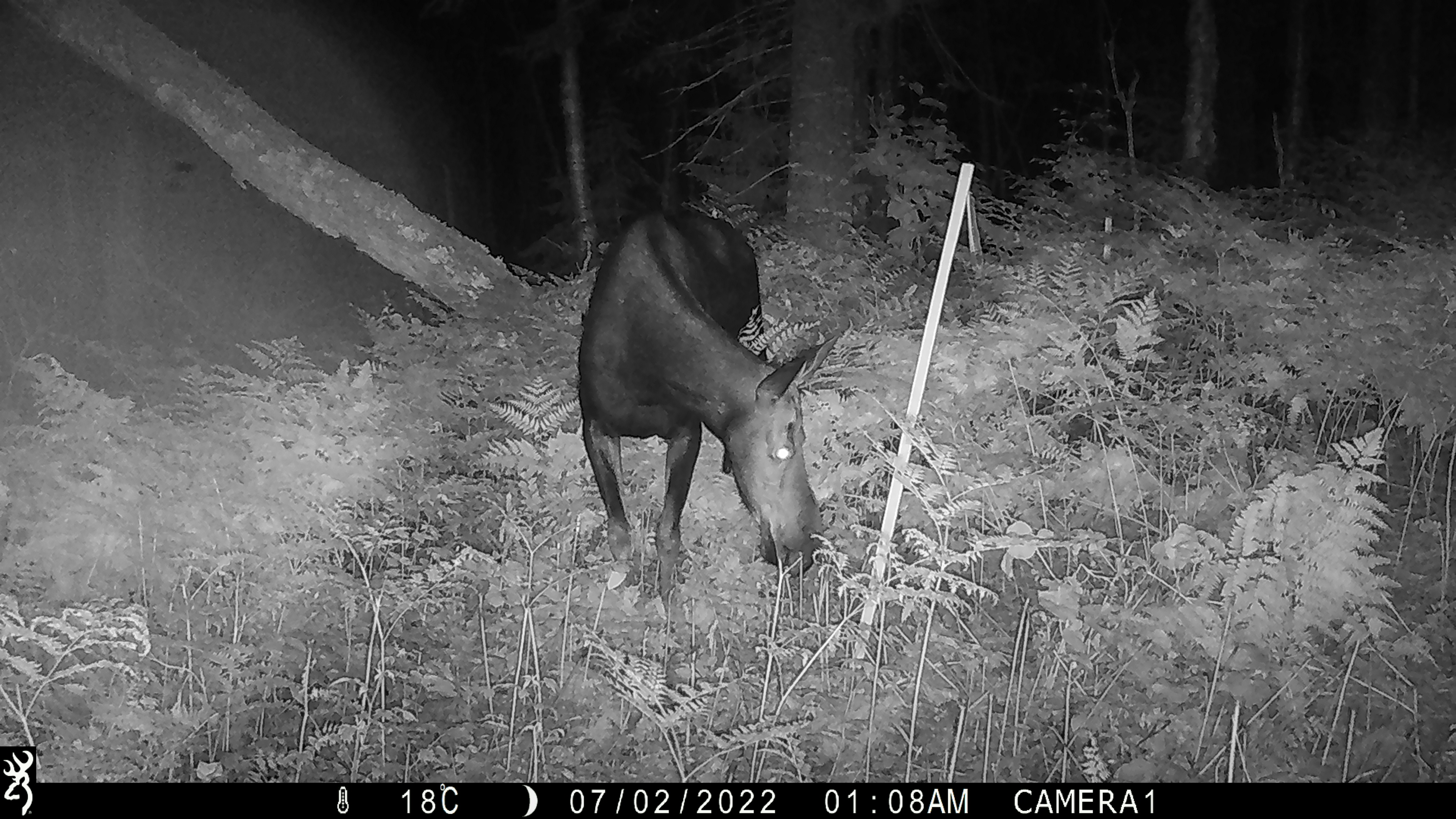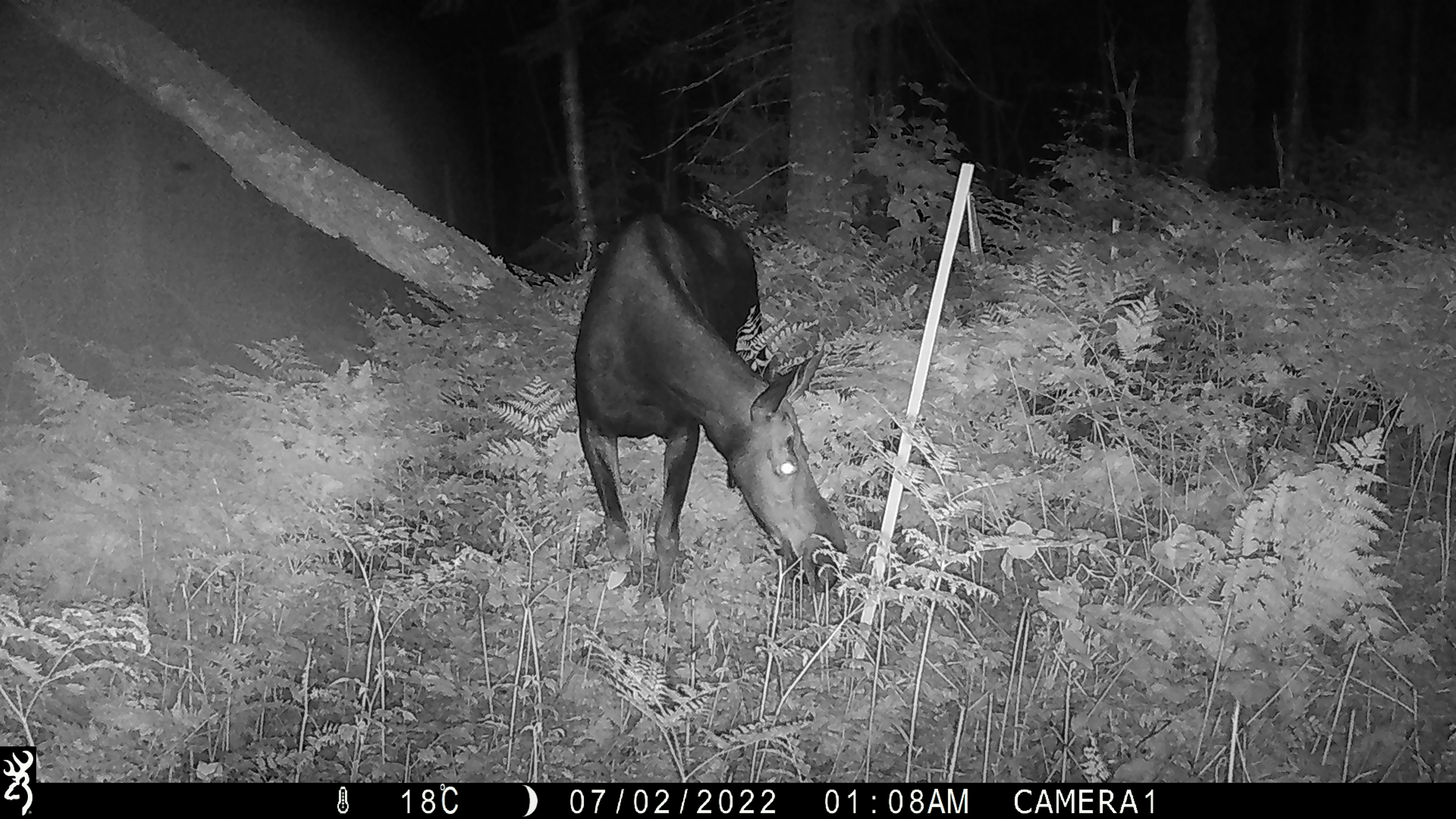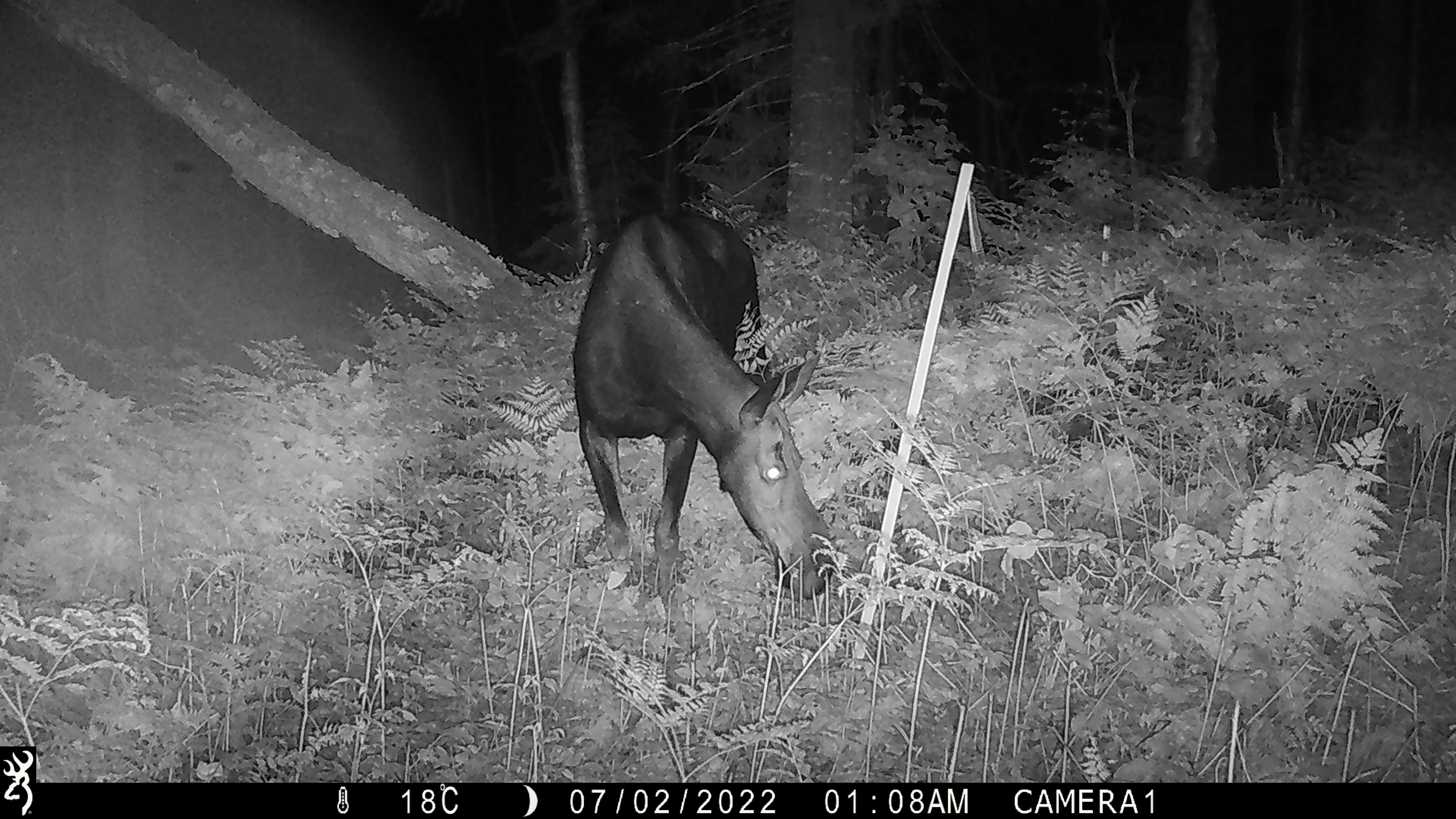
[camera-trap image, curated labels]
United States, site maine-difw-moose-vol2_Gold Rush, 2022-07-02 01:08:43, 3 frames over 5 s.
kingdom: Animalia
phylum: Chordata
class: Mammalia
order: Artiodactyla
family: Cervidae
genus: Alces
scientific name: Alces alces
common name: moose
Moose (Alces alces).